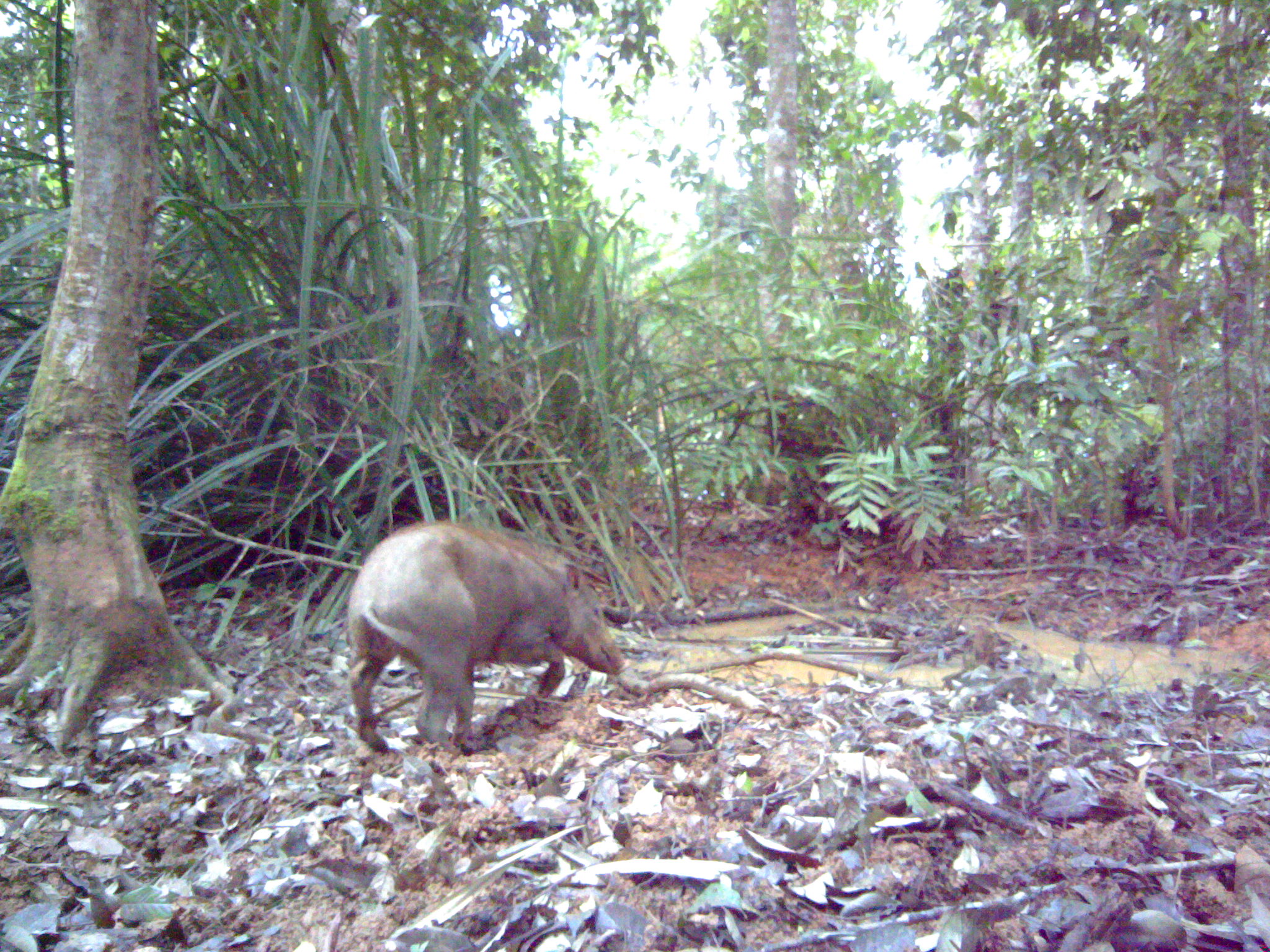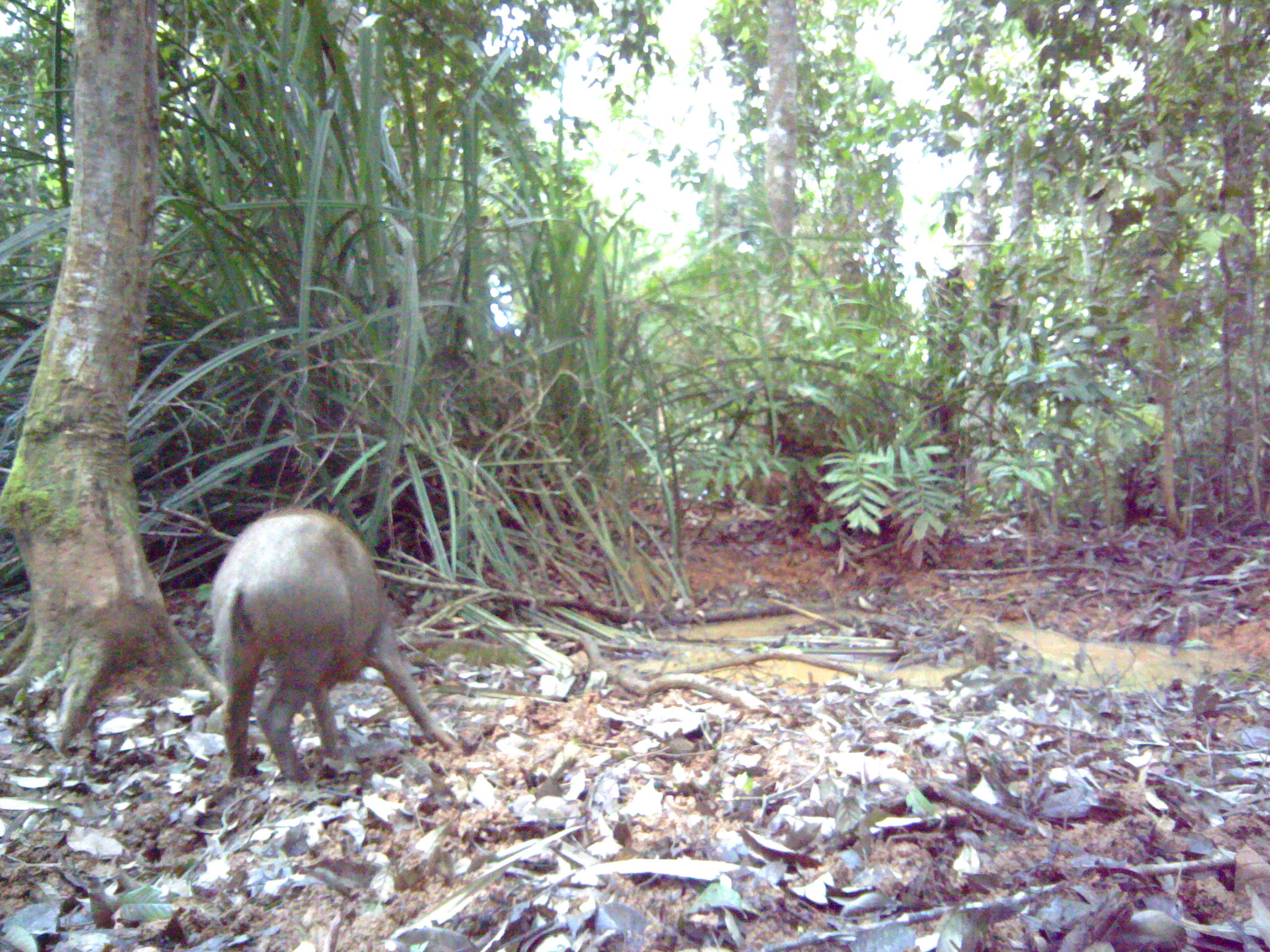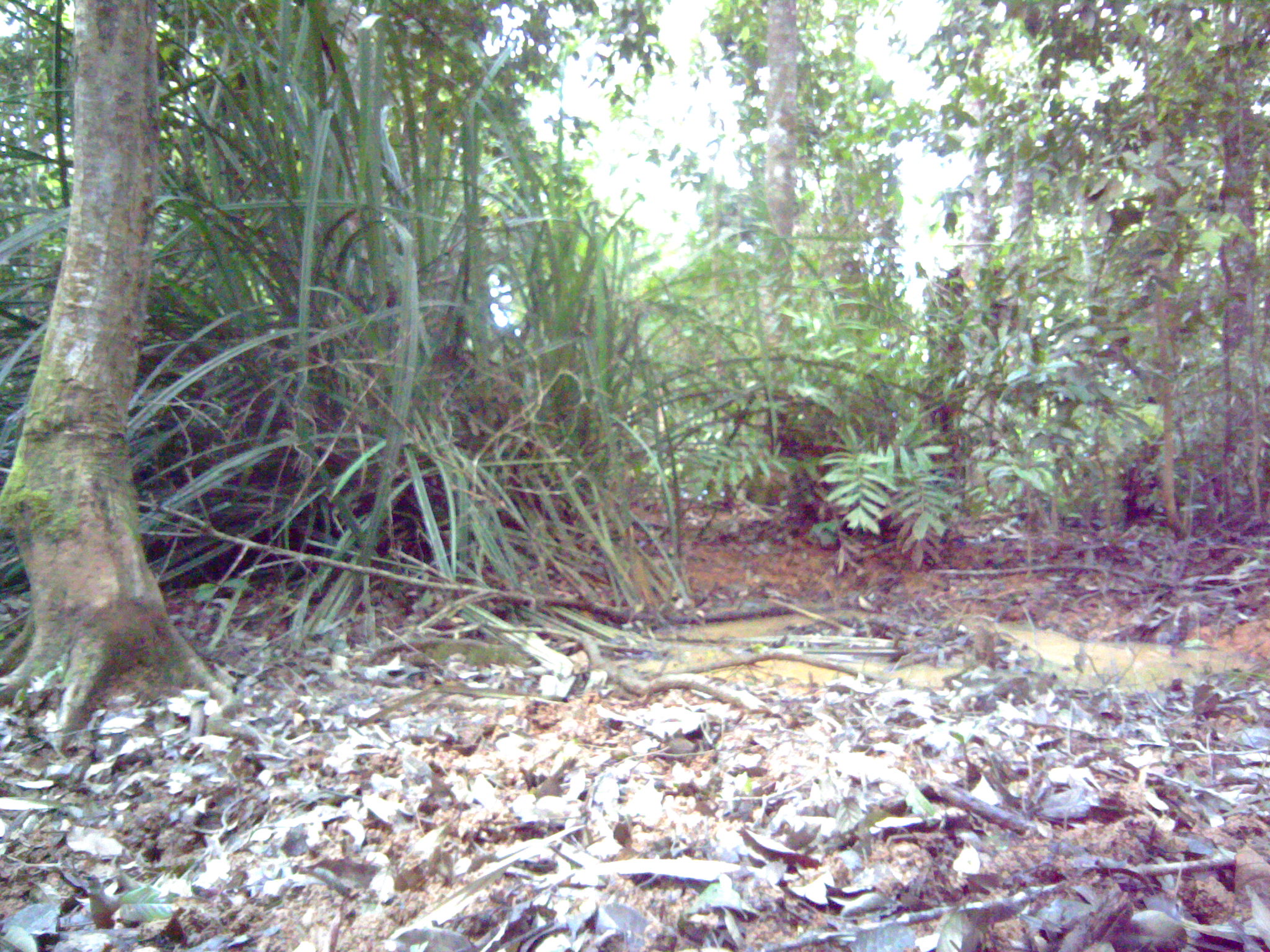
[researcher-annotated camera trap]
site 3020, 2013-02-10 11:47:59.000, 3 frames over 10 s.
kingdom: Animalia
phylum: Chordata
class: Mammalia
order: Artiodactyla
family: Suidae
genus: Sus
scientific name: Sus scrofa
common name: wild boar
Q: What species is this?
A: Sus scrofa (wild boar).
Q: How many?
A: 1.